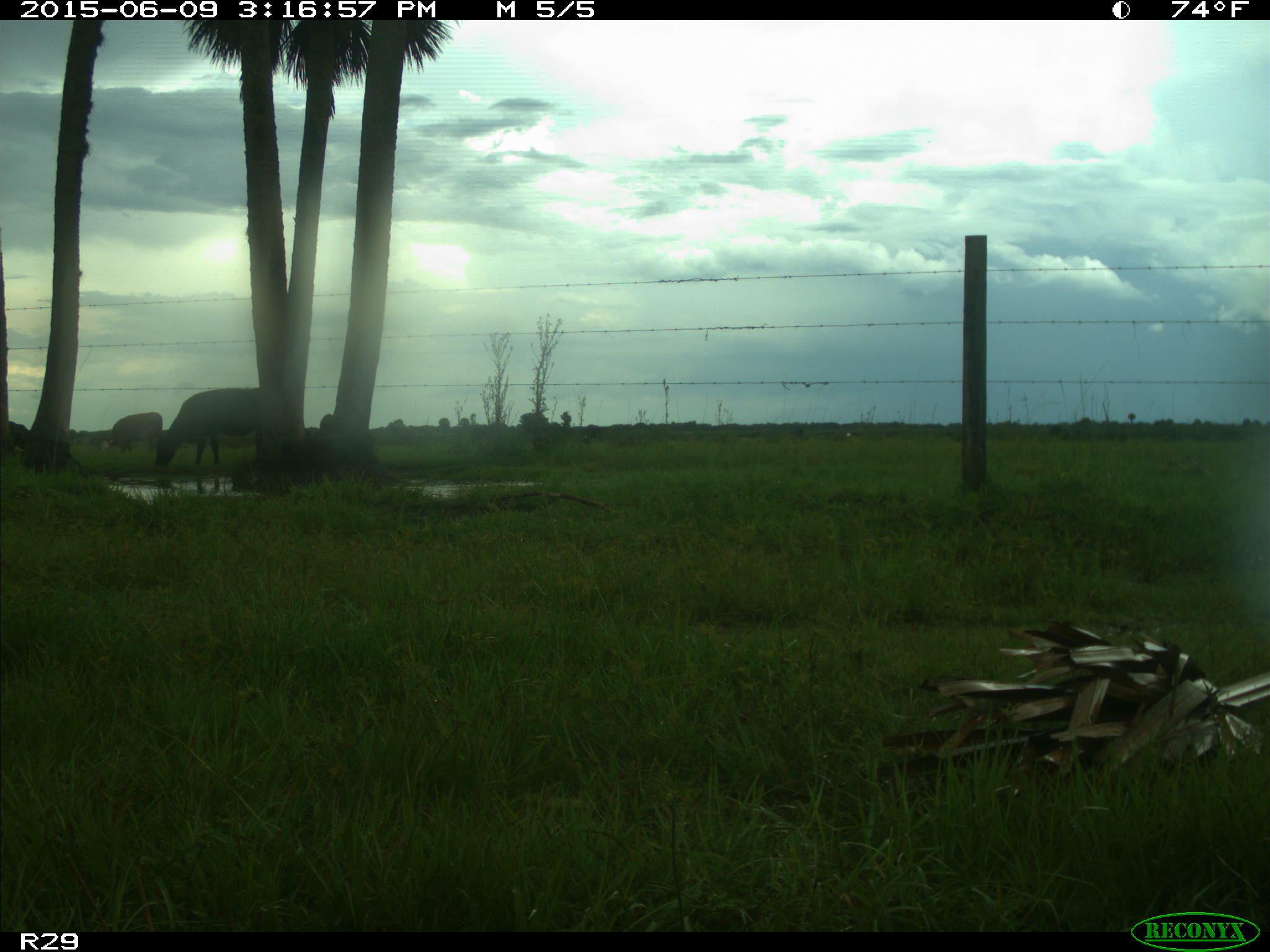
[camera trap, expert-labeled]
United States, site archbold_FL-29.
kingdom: Animalia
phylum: Chordata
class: Mammalia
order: Artiodactyla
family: Bovidae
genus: Bos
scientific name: Bos taurus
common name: domestic cow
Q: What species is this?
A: Bos taurus (domestic cow).